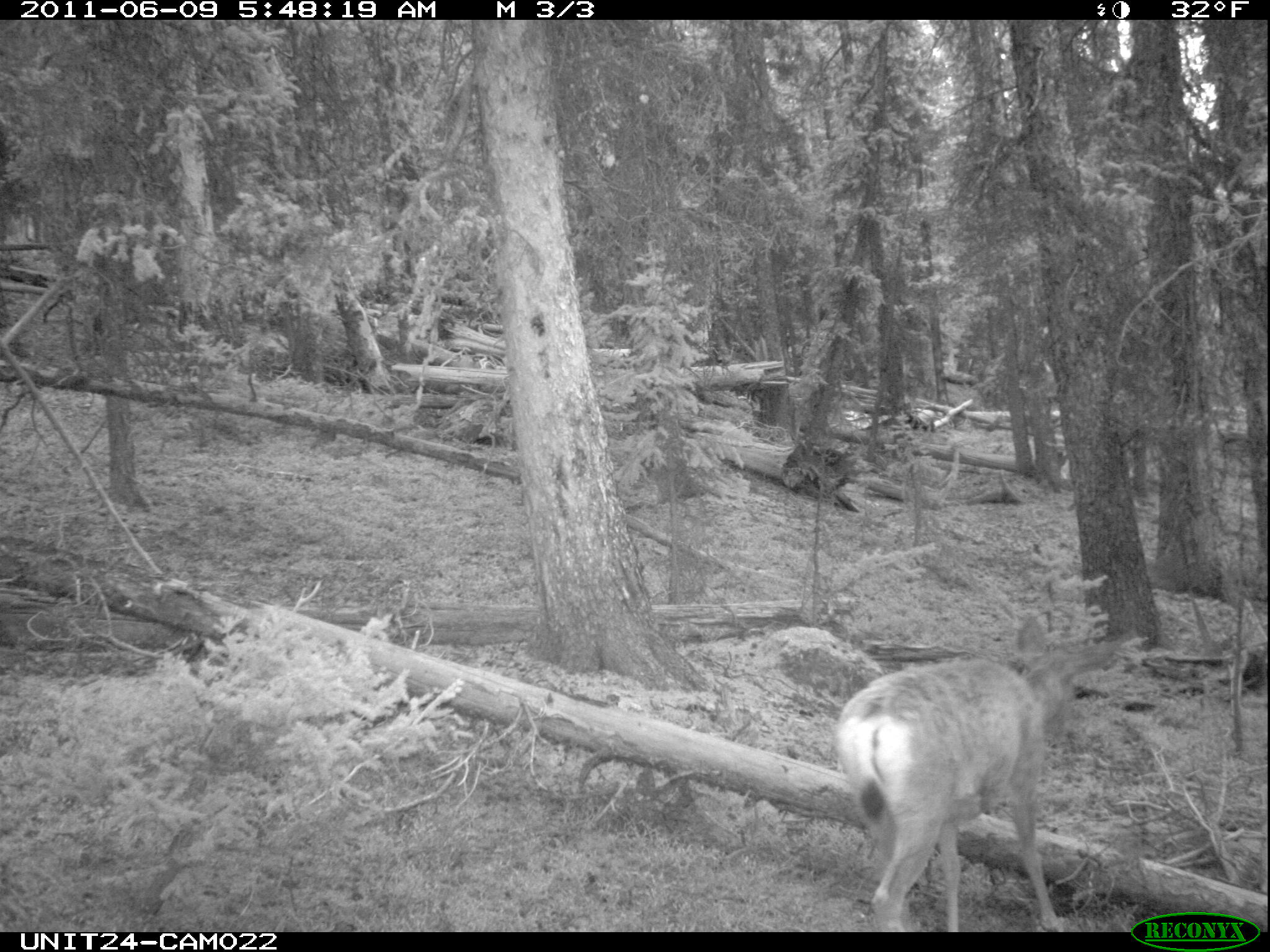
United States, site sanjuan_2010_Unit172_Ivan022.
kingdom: Animalia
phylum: Chordata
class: Mammalia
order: Artiodactyla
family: Cervidae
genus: Odocoileus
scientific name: Odocoileus hemionus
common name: mule deer